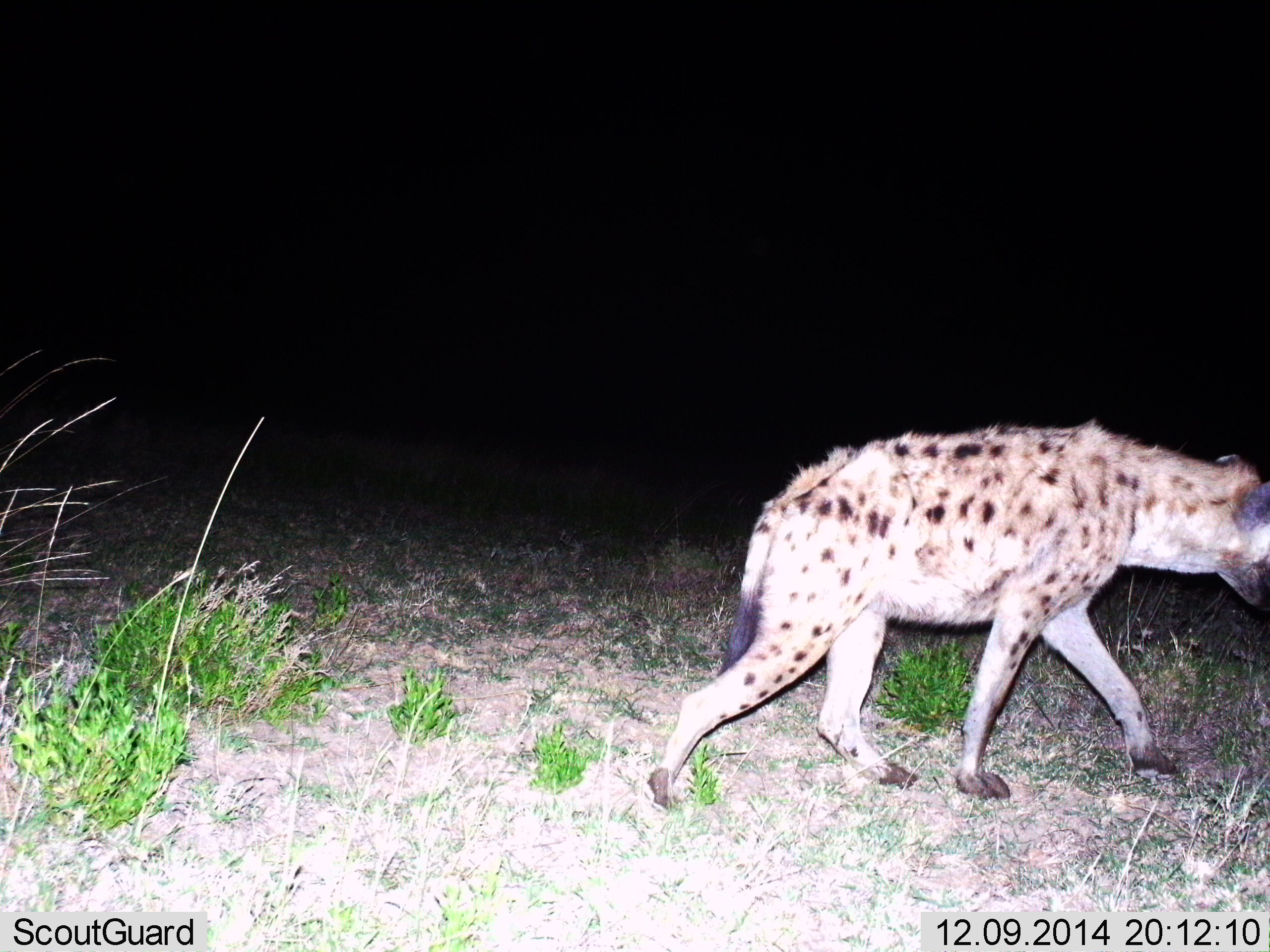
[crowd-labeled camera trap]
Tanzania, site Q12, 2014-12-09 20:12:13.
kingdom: Animalia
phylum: Chordata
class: Mammalia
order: Carnivora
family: Hyaenidae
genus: Crocuta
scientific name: Crocuta crocuta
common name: spotted hyena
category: hyenaspotted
Hyenaspotted (spotted hyena) (Crocuta crocuta), count 1. Behavior (volunteer vote fractions): standing 10%, resting 0%, moving 100%, interacting 0%. Young present (vote fraction): 0%. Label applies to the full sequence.